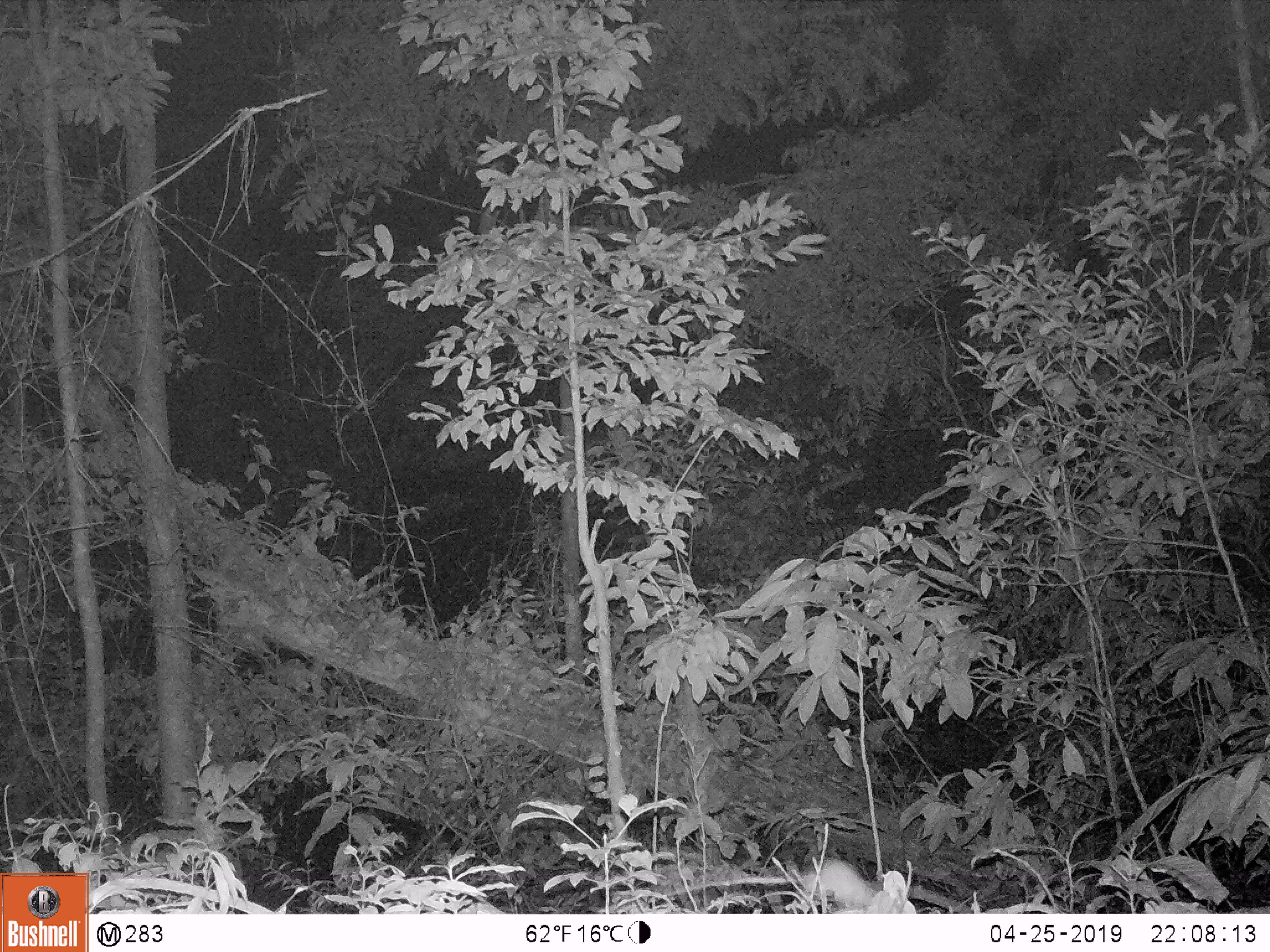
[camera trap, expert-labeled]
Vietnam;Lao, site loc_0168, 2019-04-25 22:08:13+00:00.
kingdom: Animalia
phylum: Chordata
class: Mammalia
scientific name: Mammalia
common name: mammal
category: unidentified small mammal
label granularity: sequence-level